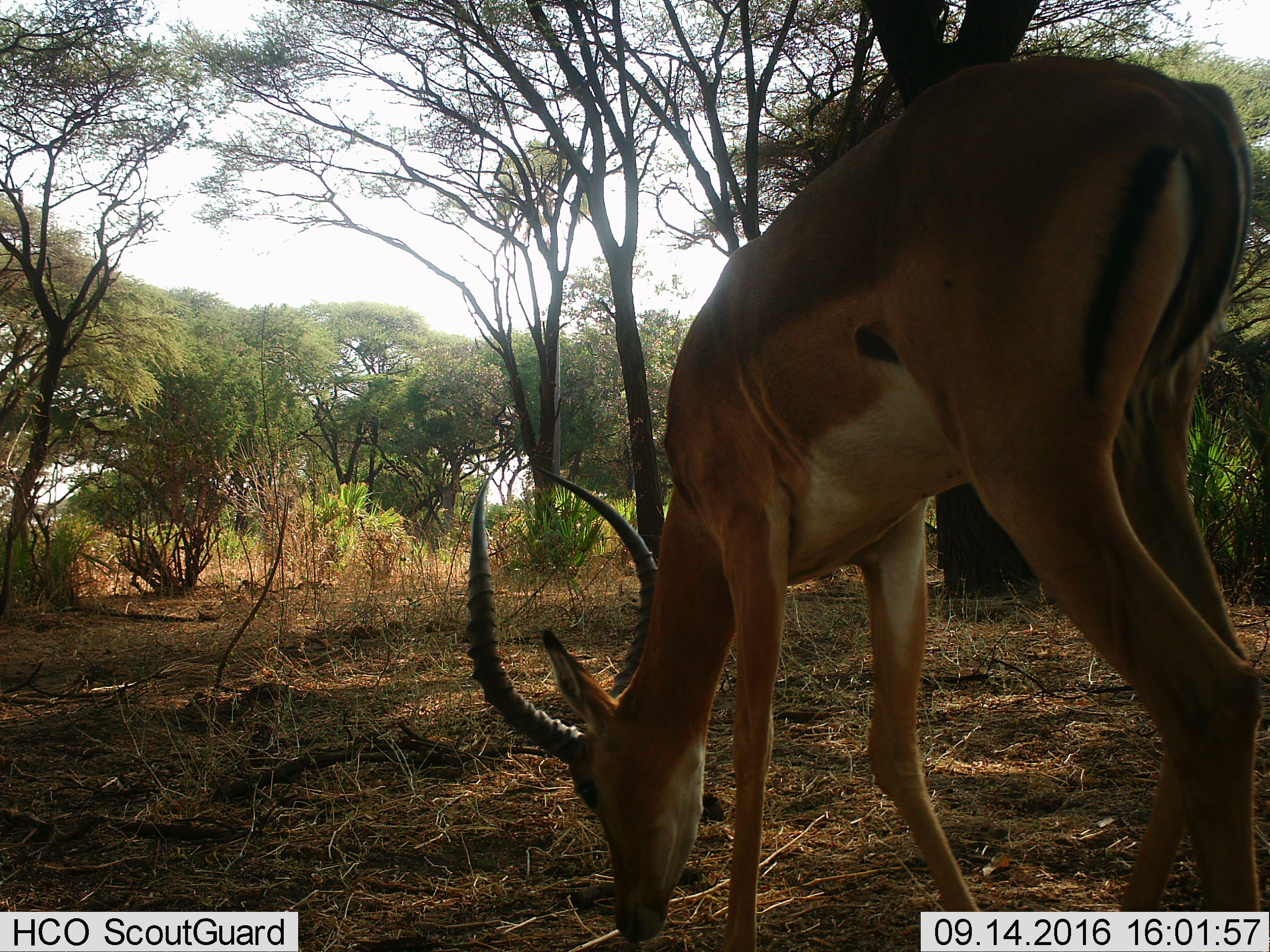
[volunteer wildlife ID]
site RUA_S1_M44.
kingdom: Animalia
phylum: Chordata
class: Mammalia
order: Artiodactyla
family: Bovidae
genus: Aepyceros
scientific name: Aepyceros melampus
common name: impala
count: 1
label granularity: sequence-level